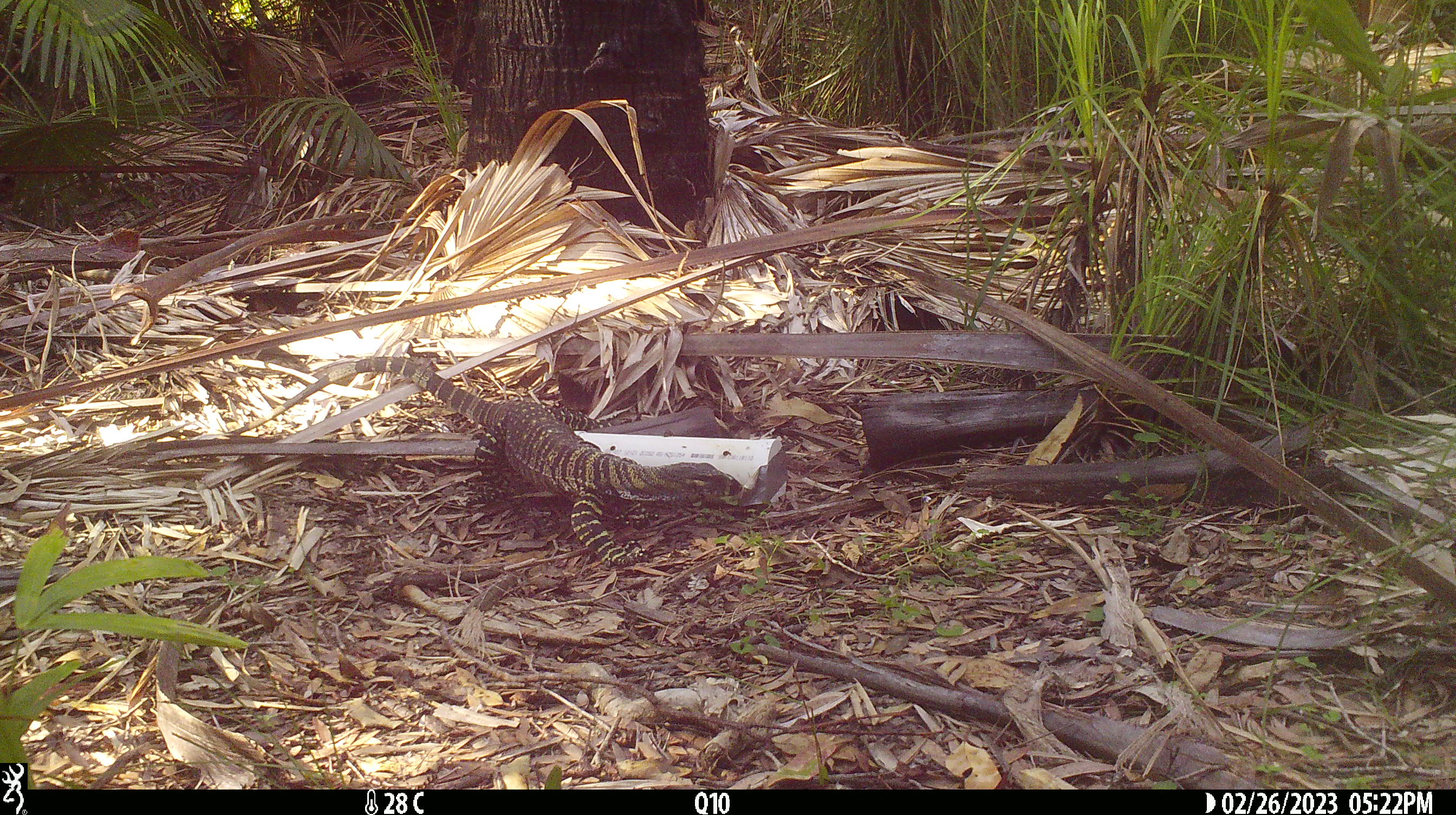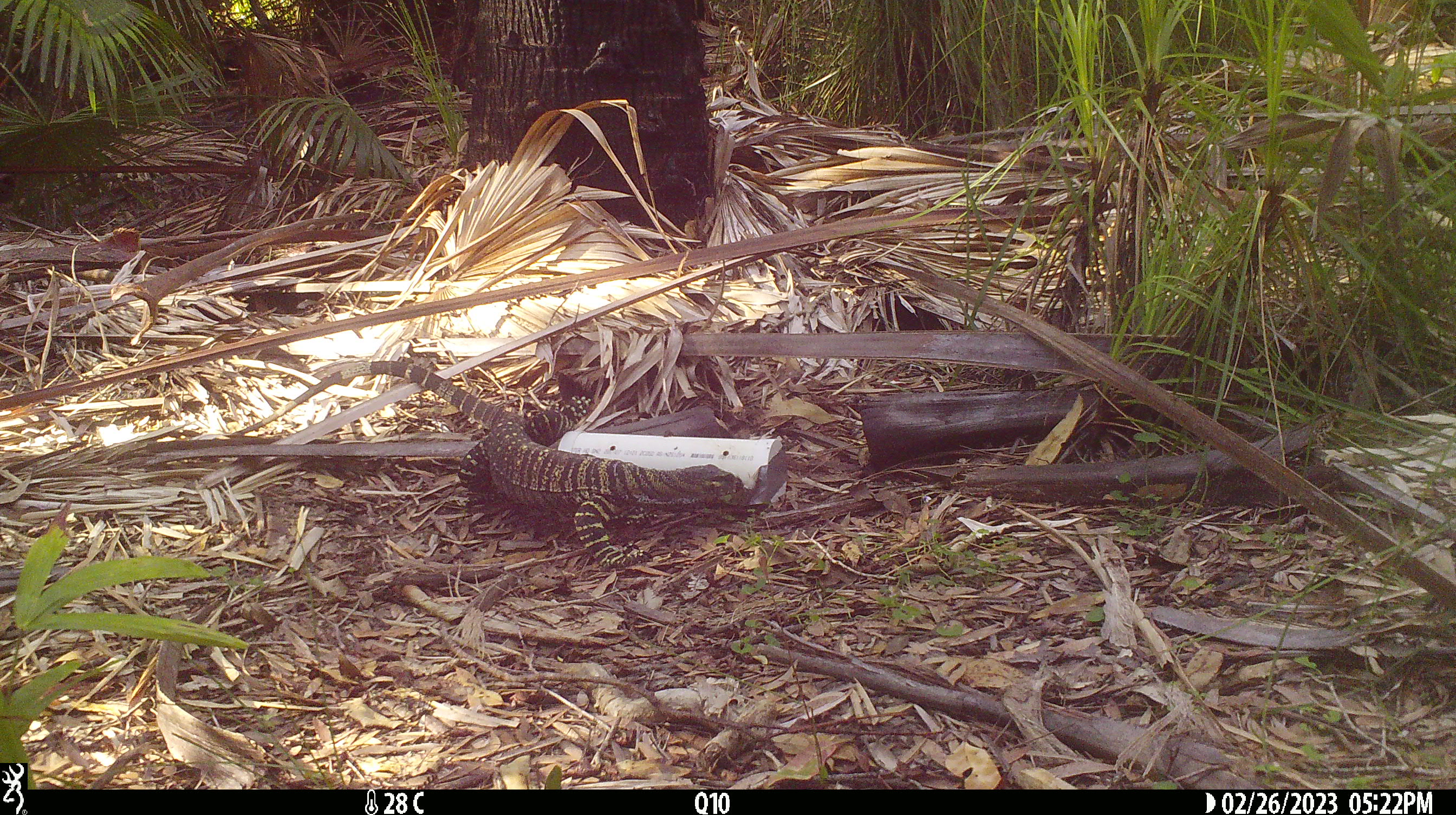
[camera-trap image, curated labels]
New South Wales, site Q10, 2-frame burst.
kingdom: Animalia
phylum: Chordata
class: Reptilia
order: Squamata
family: Varanidae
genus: Varanus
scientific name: Varanus varius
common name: lace monitor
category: goanna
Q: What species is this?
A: Goanna (lace monitor) (Varanus varius).